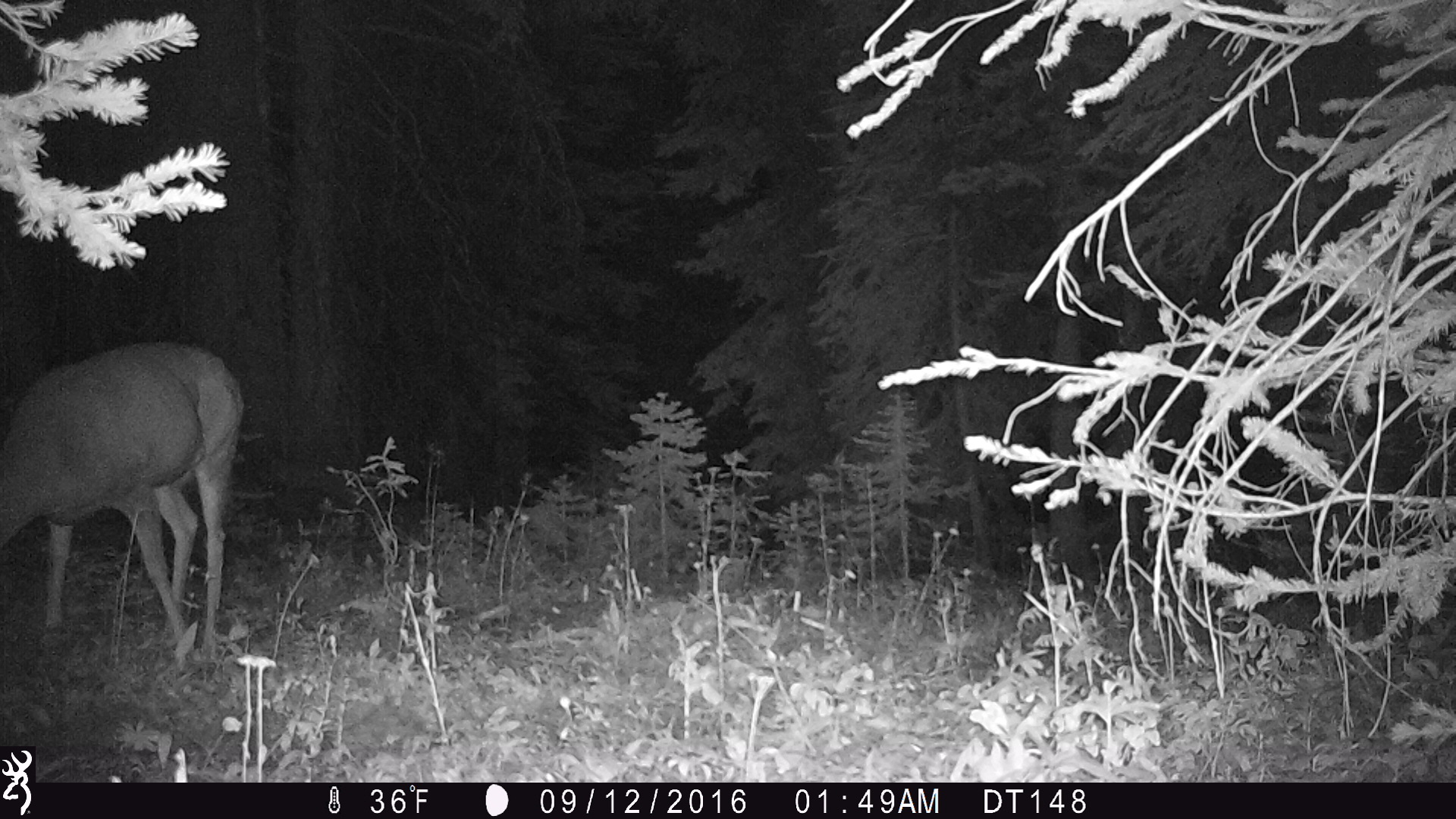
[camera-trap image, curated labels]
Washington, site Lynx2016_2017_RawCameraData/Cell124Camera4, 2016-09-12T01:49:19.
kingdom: Animalia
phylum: Chordata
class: Mammalia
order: Artiodactyla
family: Cervidae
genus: Odocoileus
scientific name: Odocoileus hemionus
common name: mule deer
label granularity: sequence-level